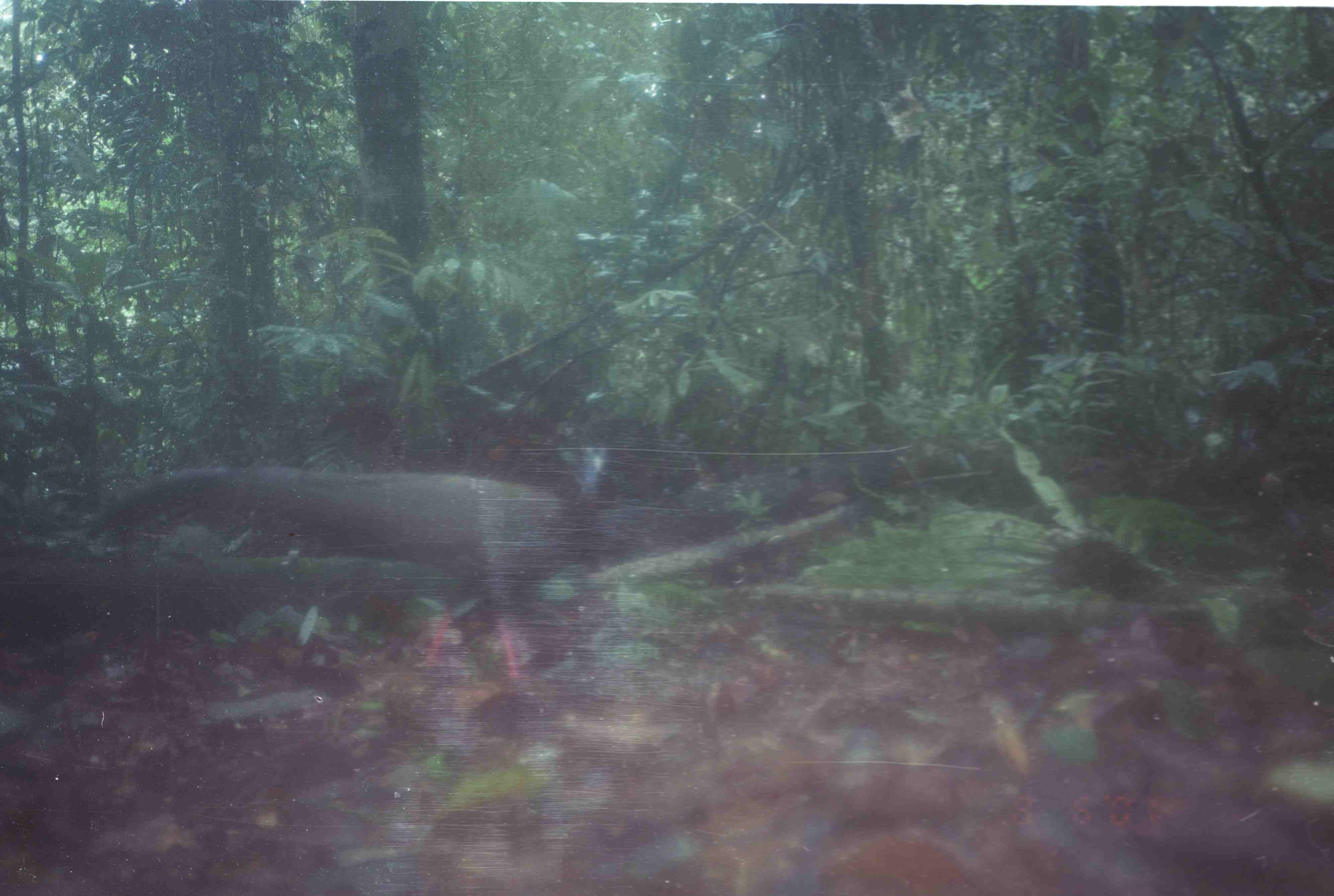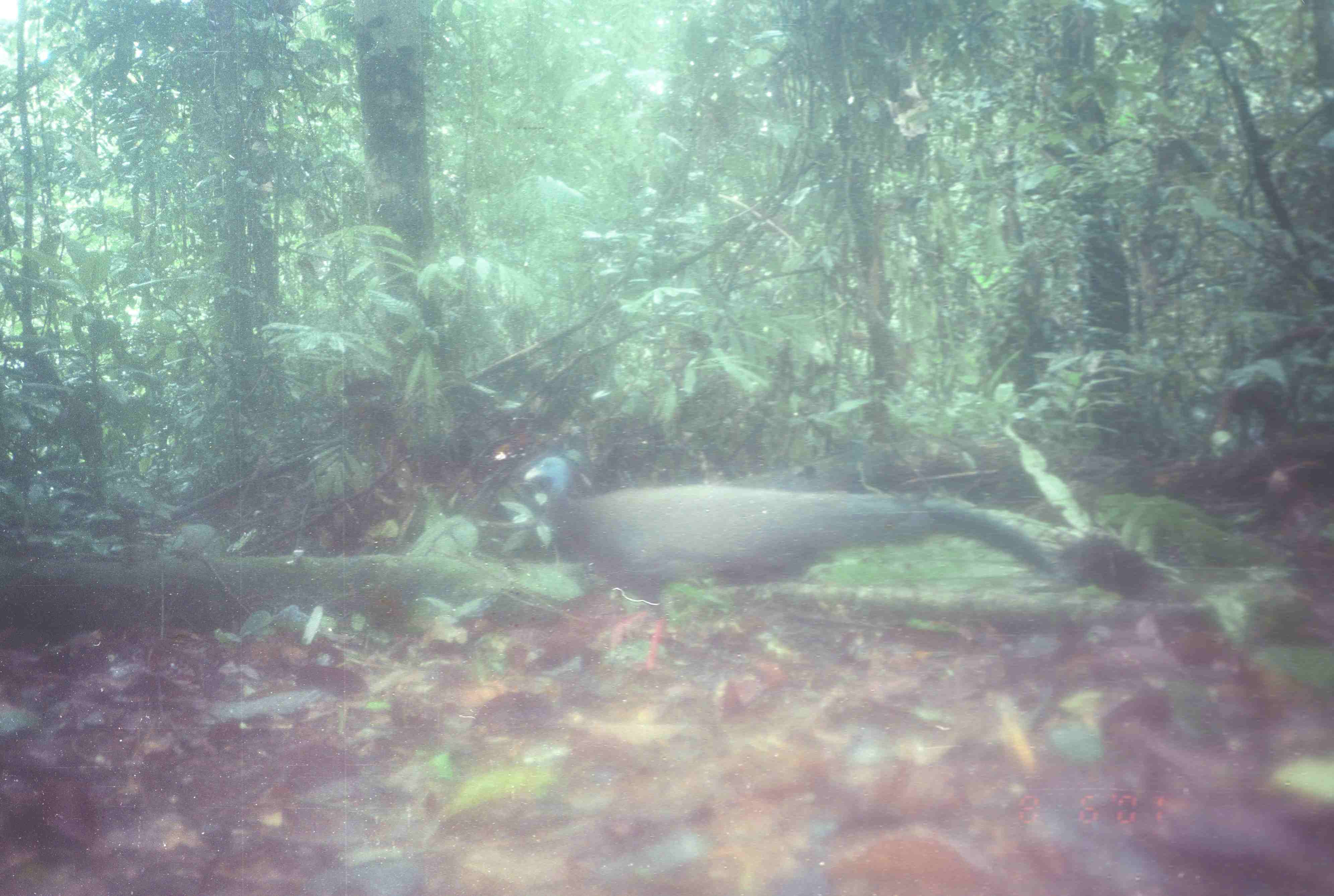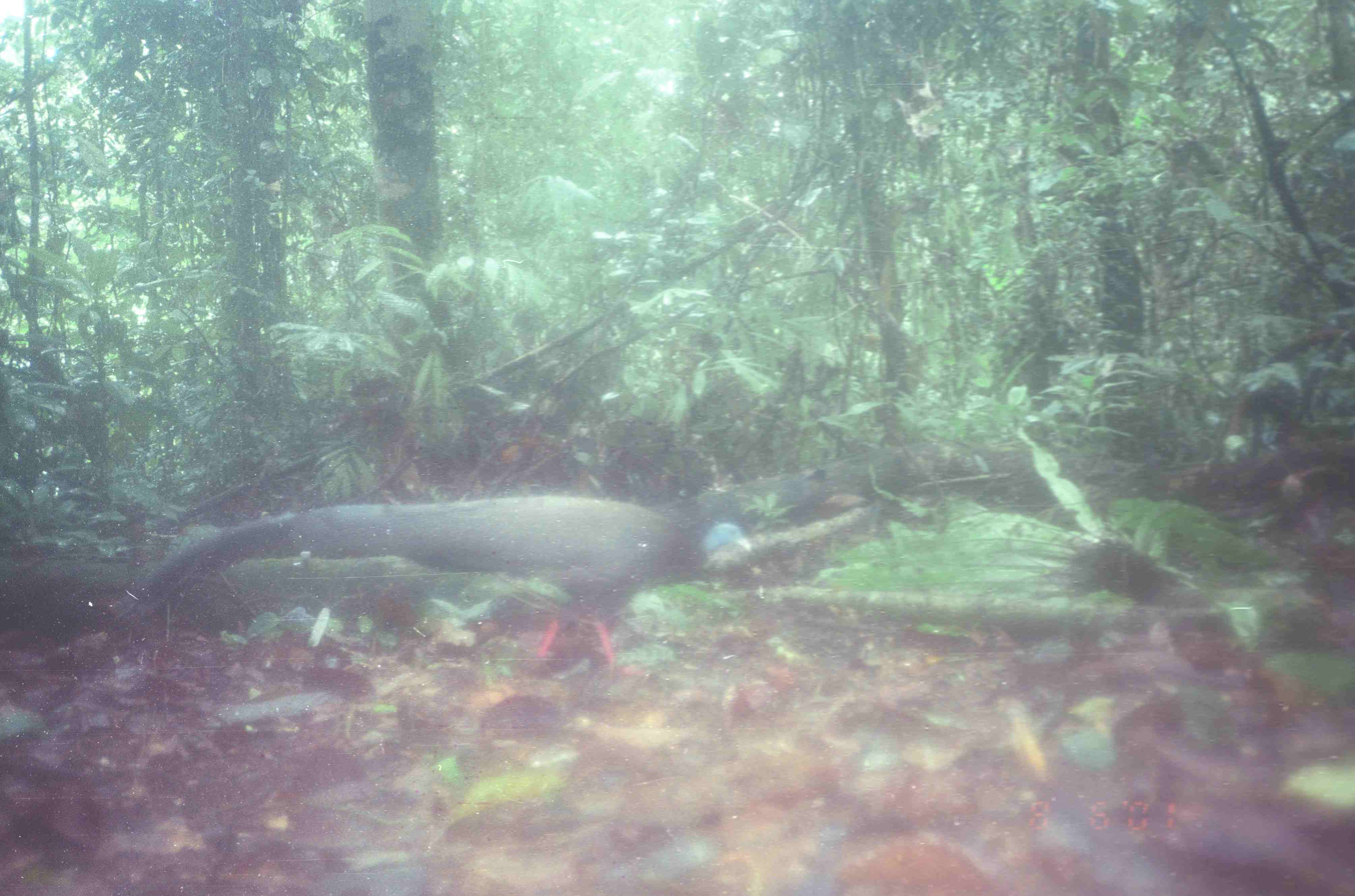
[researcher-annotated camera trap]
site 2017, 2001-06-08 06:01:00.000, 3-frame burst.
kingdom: Animalia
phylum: Chordata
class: Aves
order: Galliformes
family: Phasianidae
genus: Argusianus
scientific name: Argusianus argus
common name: great argus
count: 1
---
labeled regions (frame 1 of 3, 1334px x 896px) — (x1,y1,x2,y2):
argusianus argus: (82,439,605,682)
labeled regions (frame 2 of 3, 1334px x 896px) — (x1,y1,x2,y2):
argusianus argus: (523,456,1066,675)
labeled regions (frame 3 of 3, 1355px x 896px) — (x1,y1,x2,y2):
argusianus argus: (111,494,752,681)